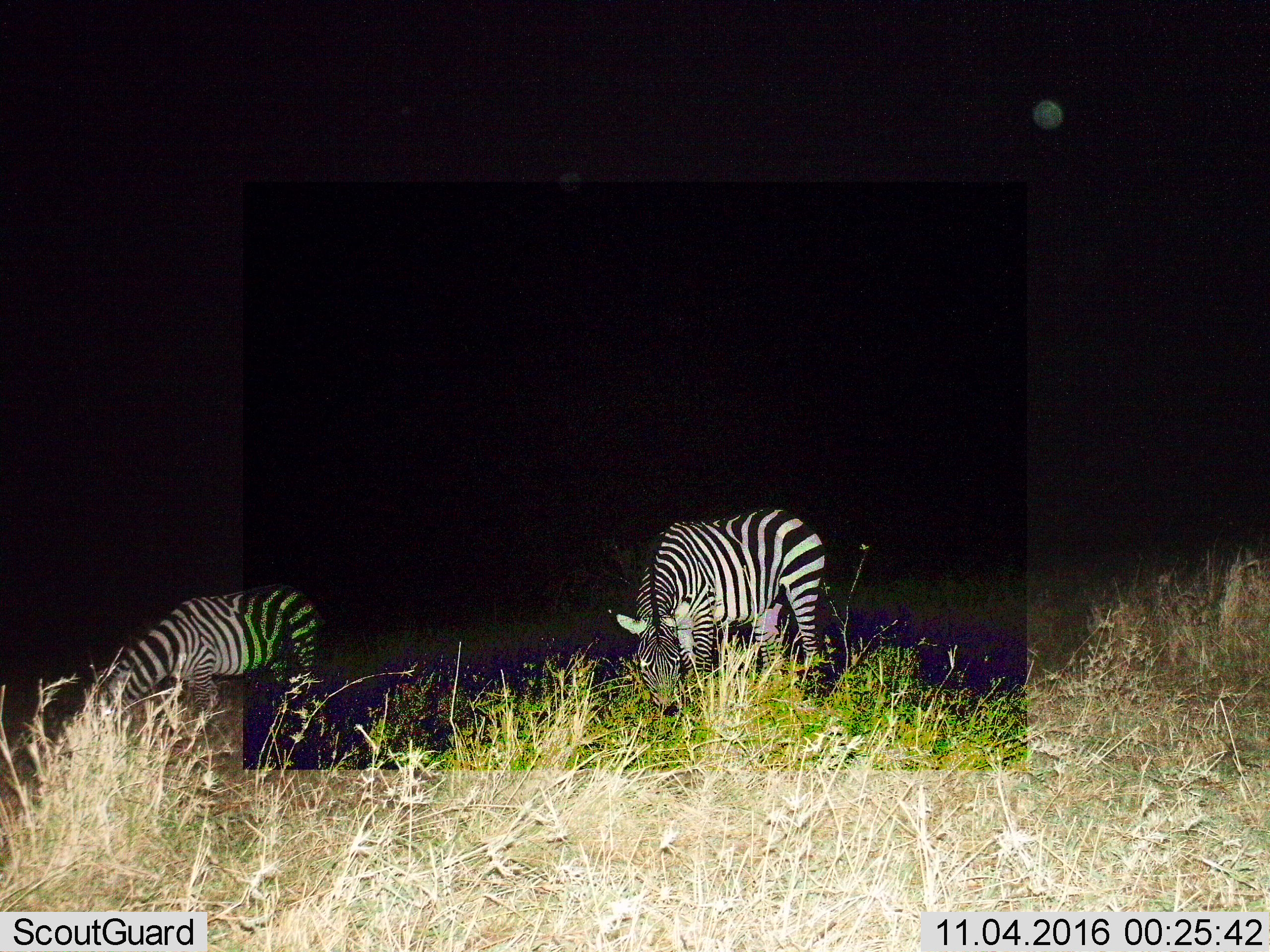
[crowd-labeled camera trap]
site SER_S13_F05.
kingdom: Animalia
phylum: Chordata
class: Mammalia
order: Perissodactyla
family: Equidae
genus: Equus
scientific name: Equus quagga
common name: plains zebra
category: zebraplains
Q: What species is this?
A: Zebraplains (plains zebra) (Equus quagga).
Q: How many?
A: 2.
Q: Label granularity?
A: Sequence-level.